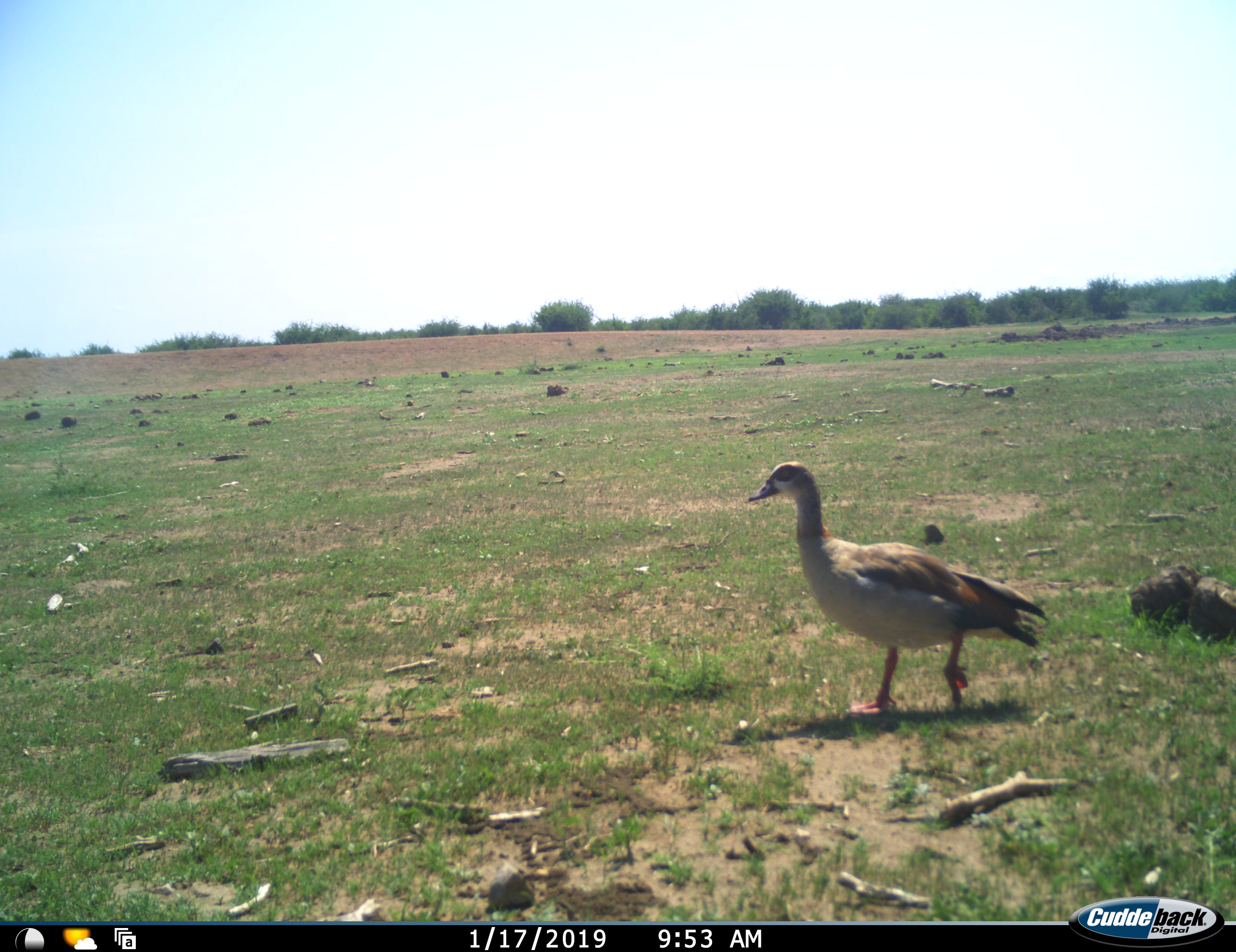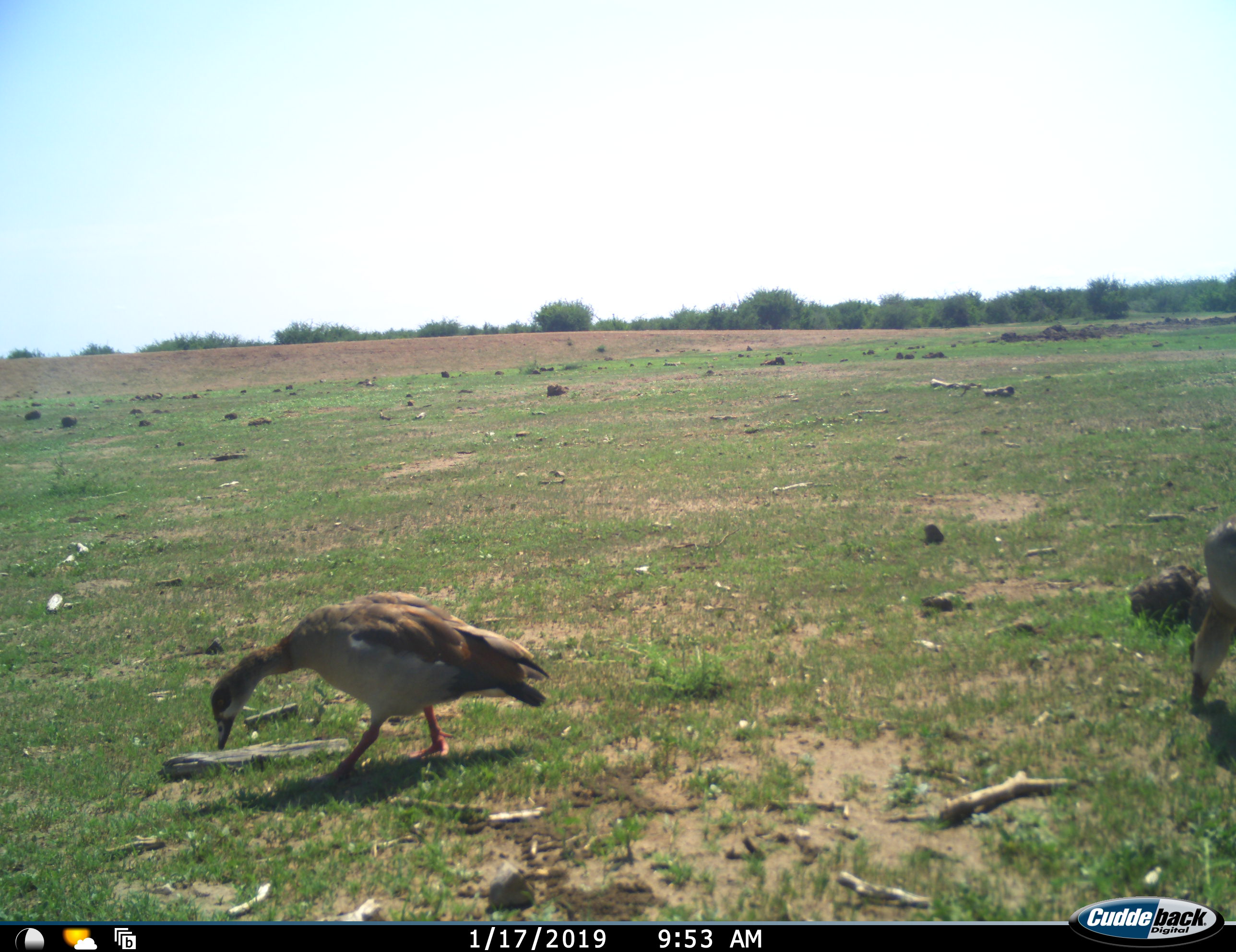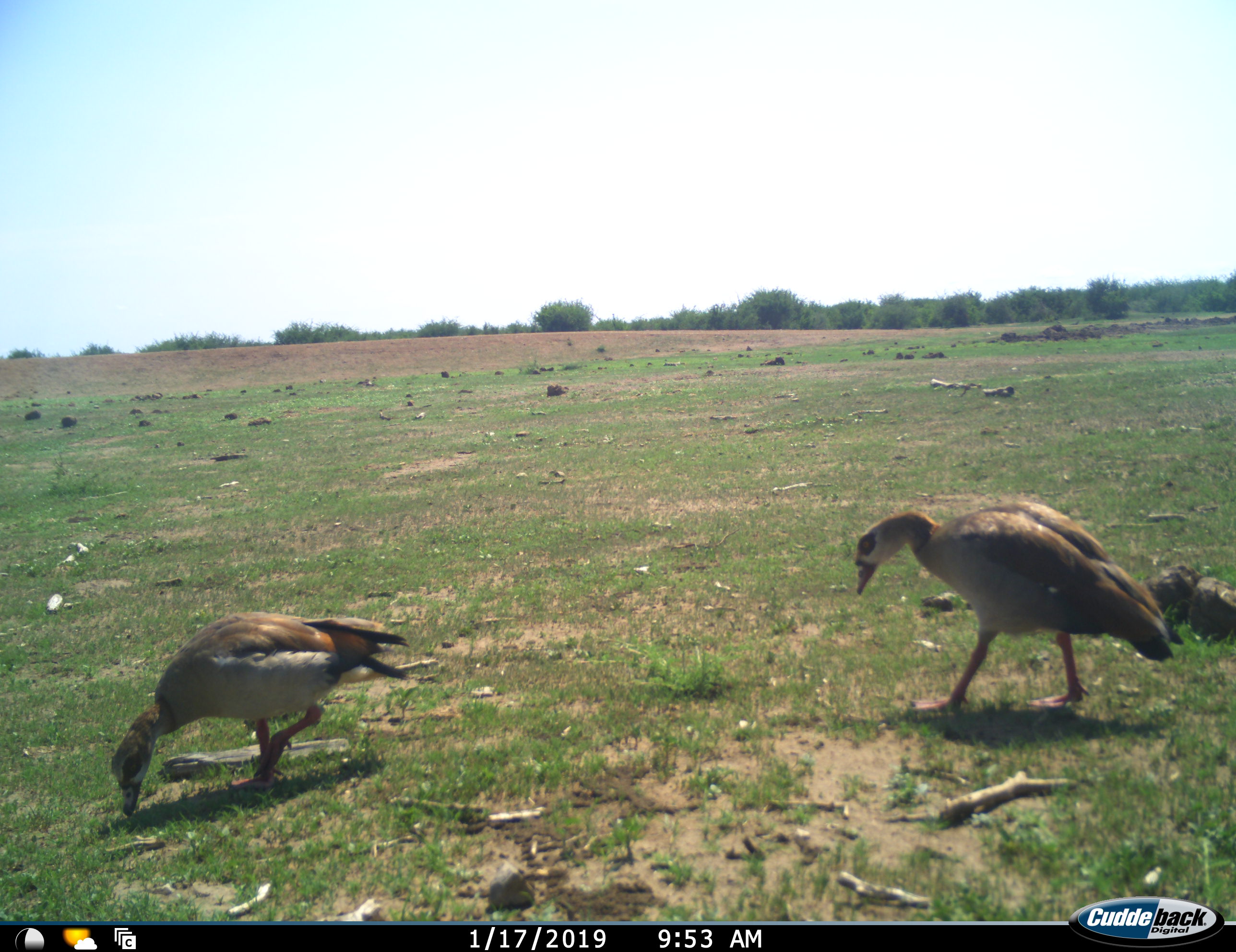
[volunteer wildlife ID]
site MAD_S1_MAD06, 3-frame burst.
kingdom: Animalia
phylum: Chordata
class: Aves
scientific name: Aves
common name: bird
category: birdother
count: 2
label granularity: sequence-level